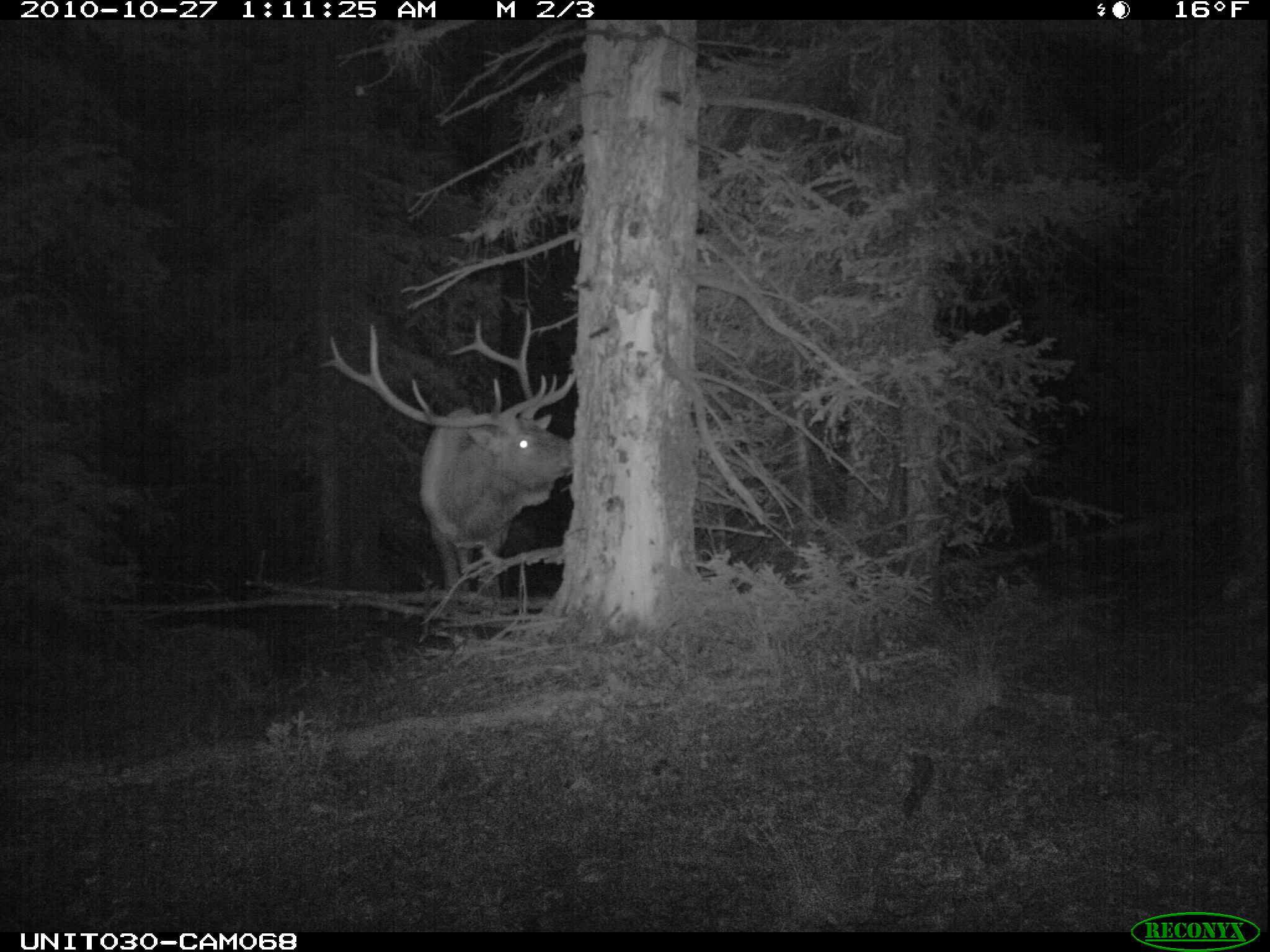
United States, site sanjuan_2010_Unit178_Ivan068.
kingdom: Animalia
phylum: Chordata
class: Mammalia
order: Artiodactyla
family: Cervidae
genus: Cervus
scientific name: Cervus elaphus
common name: red deer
Cervus elaphus (red deer).